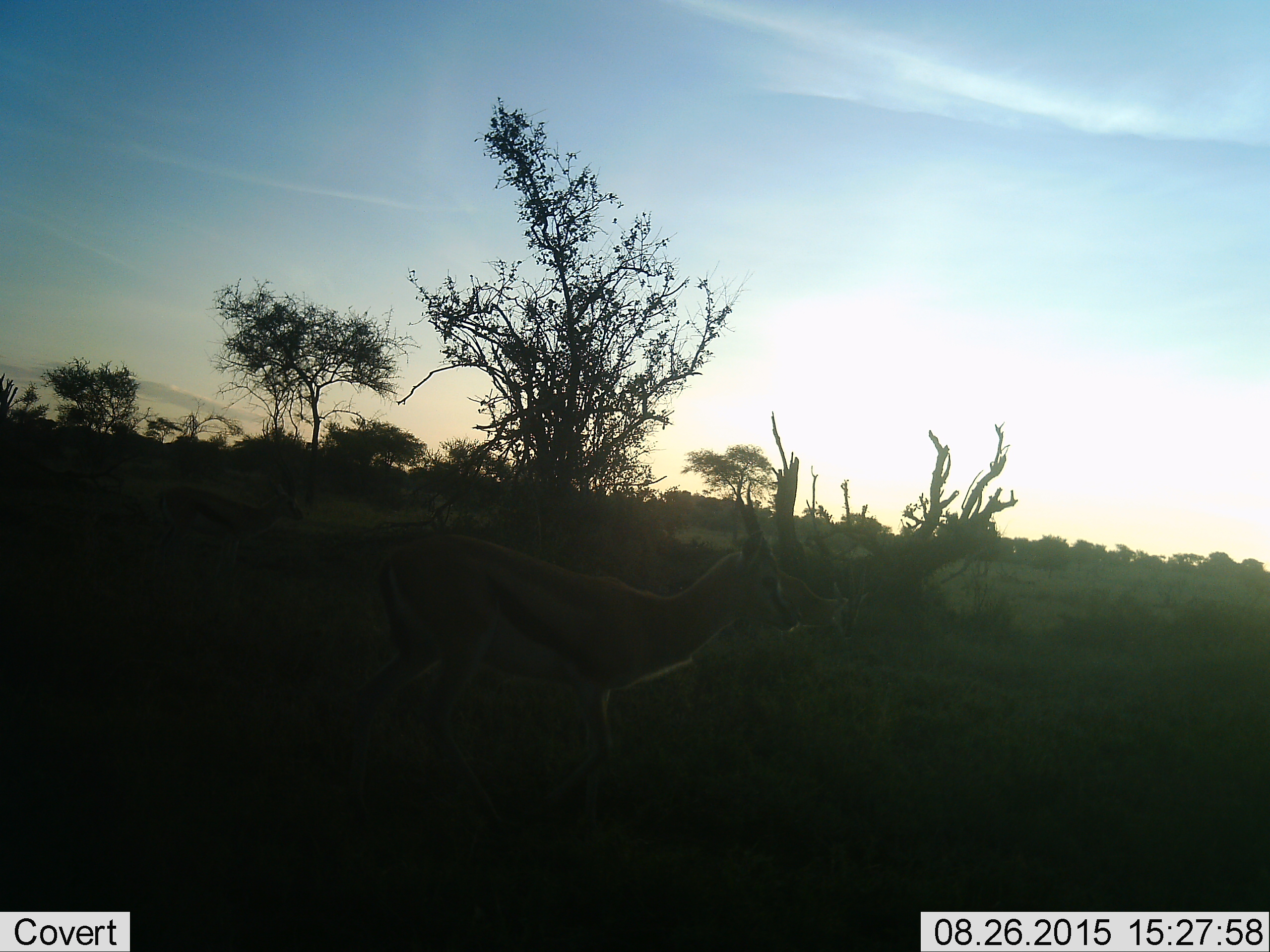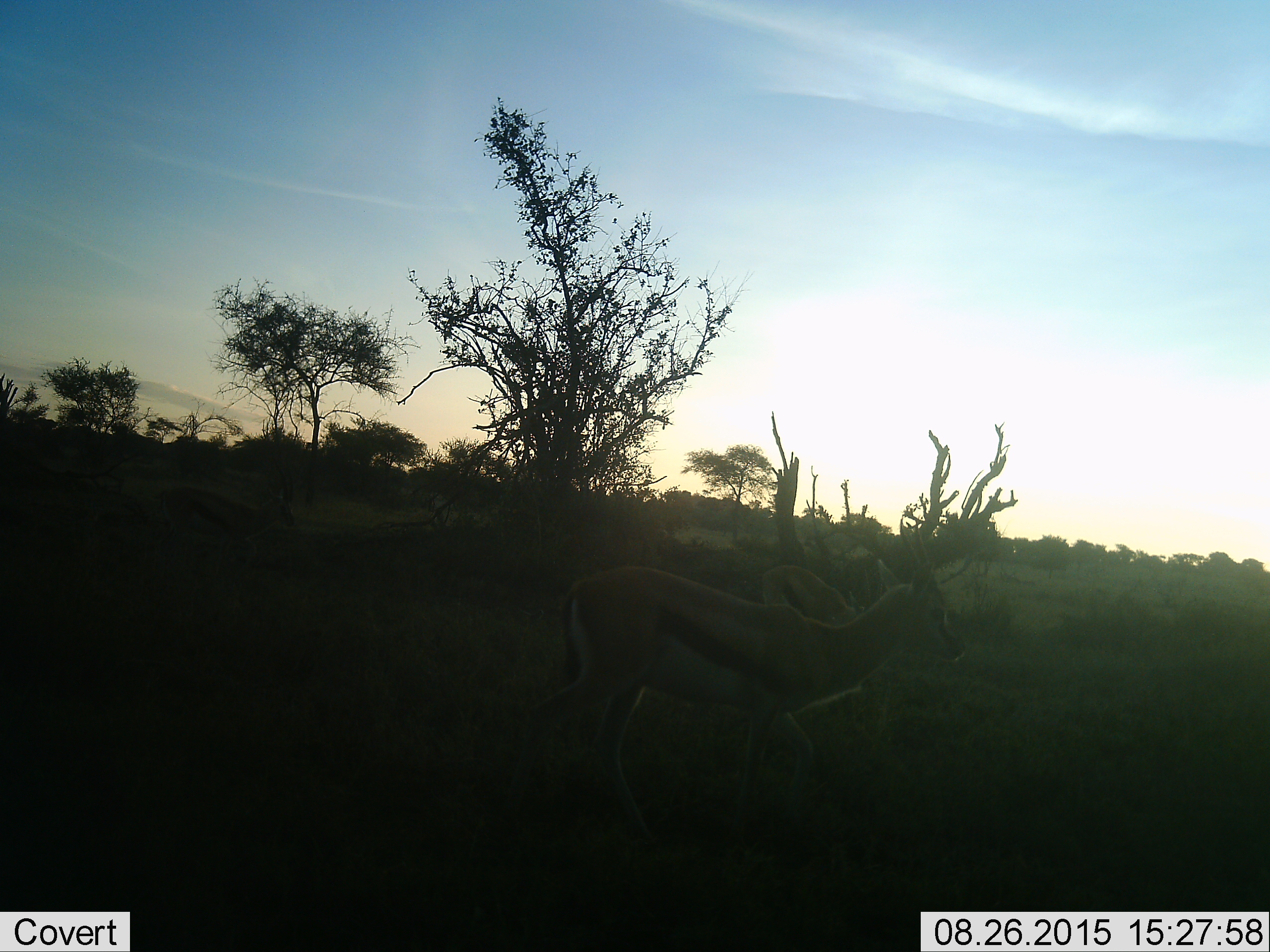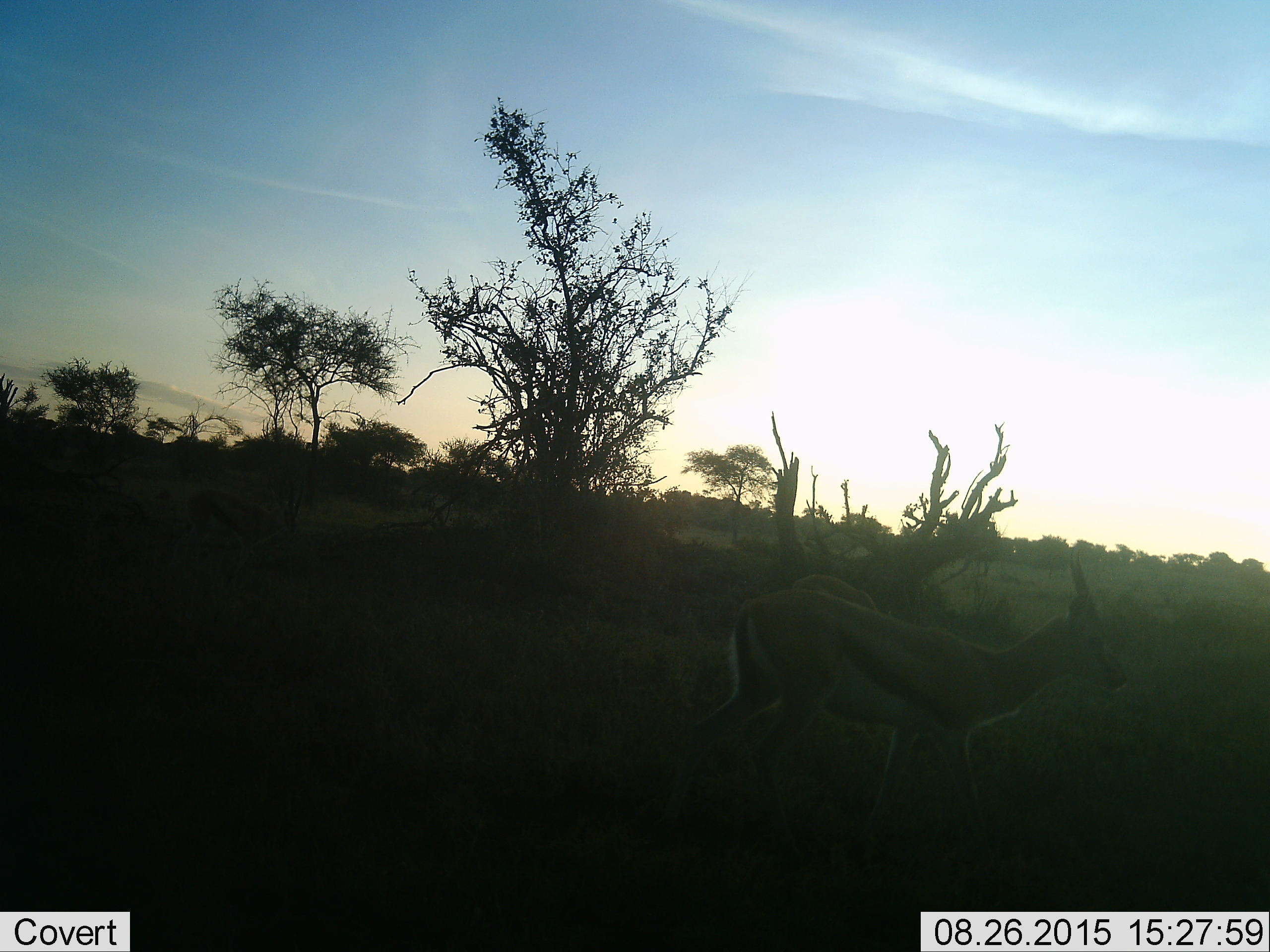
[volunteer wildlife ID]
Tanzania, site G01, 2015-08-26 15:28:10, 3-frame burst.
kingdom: Animalia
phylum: Chordata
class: Mammalia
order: Artiodactyla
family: Bovidae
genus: Eudorcas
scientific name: Eudorcas thomsonii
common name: thomson's gazelle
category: gazellethomsons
Gazellethomsons (thomson's gazelle) (Eudorcas thomsonii), count 2. Behavior (volunteer vote fractions): standing 31%, resting 0%, moving 88%, interacting 0%. Young present (vote fraction): 6%. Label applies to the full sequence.